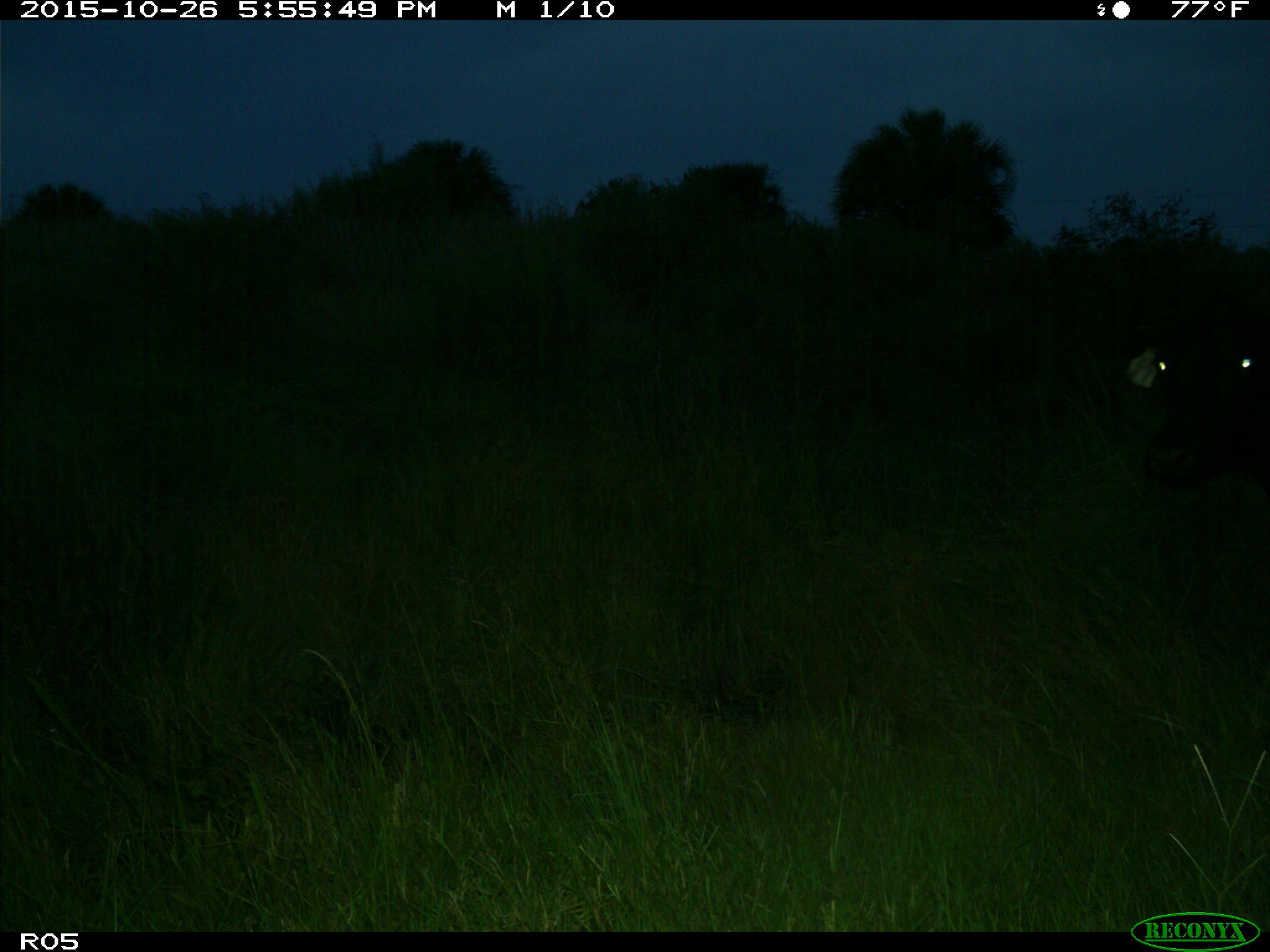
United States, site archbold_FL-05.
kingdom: Animalia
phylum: Chordata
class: Mammalia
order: Artiodactyla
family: Bovidae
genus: Bos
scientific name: Bos taurus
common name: domestic cow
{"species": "Bos taurus (domestic cow)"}